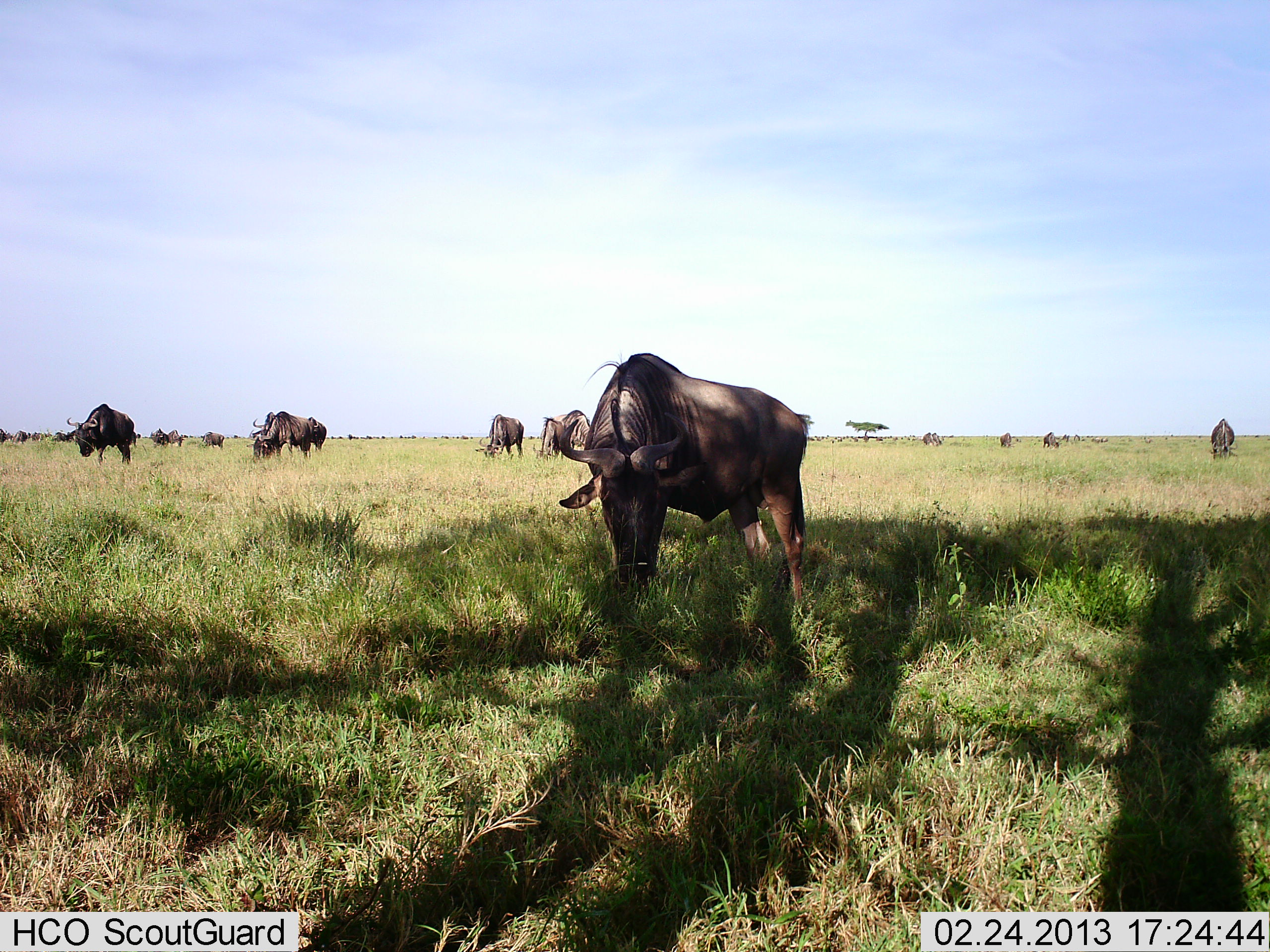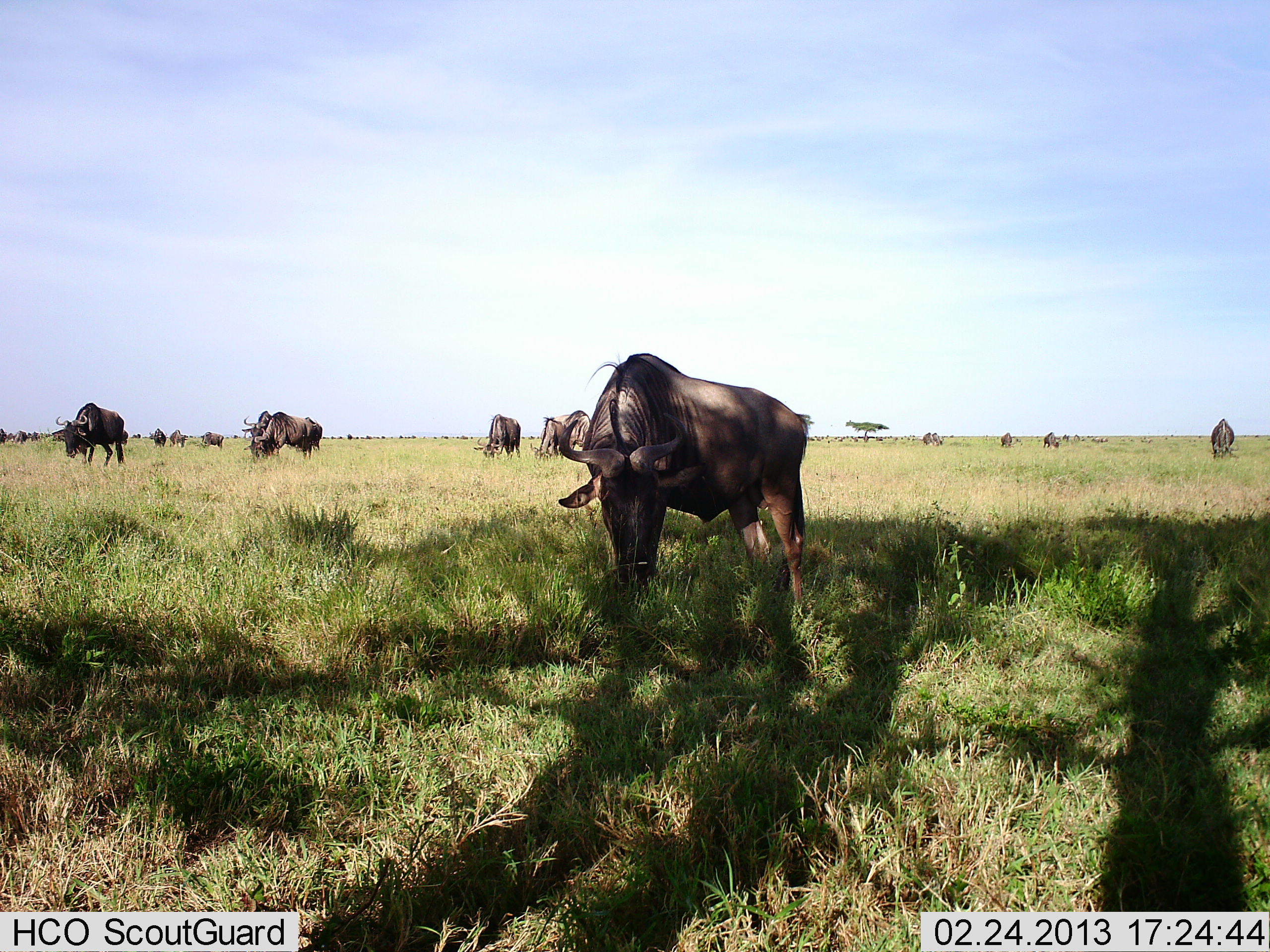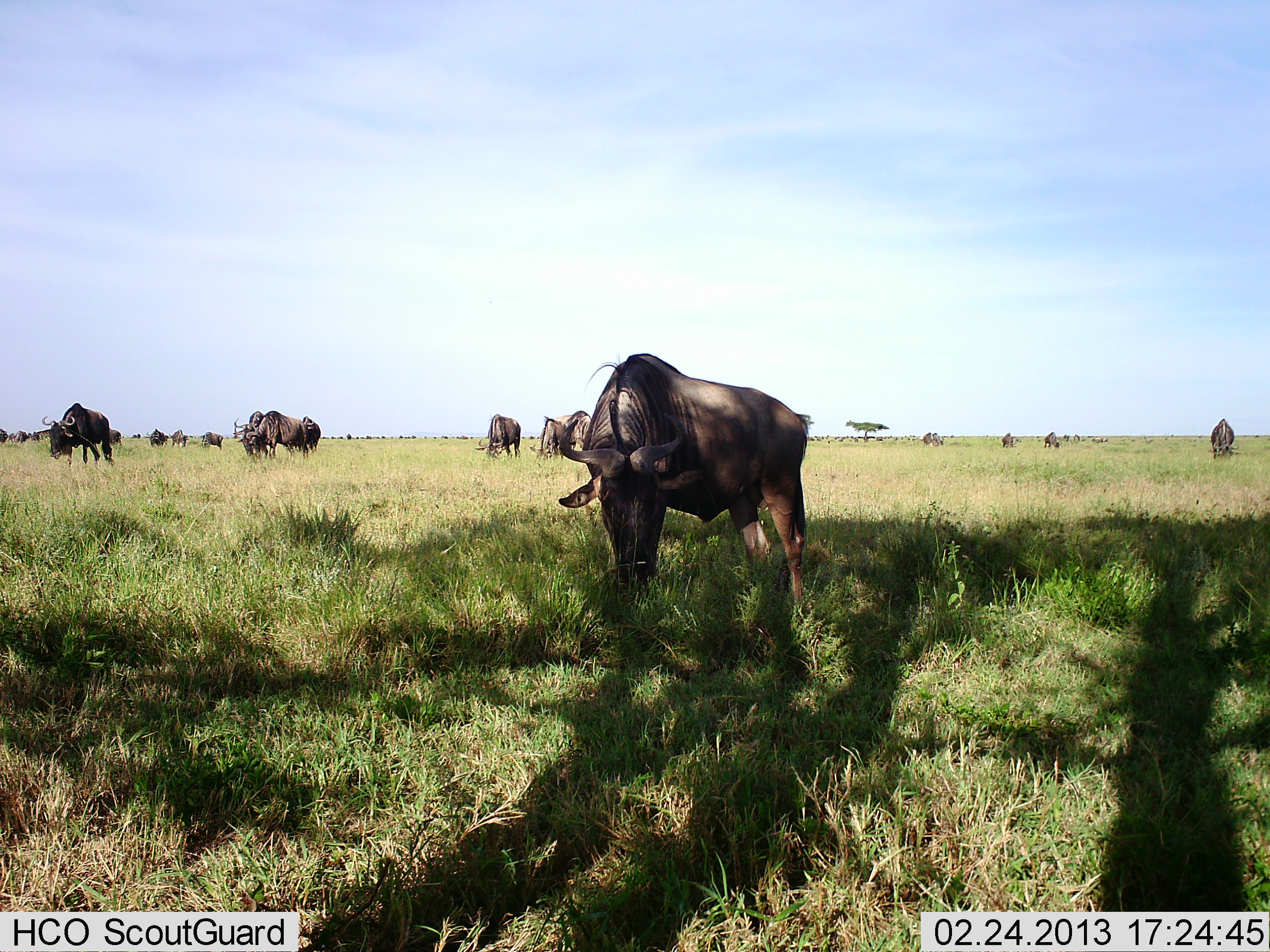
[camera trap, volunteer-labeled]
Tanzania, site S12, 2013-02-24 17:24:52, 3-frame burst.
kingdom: Animalia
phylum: Chordata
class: Mammalia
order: Artiodactyla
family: Bovidae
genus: Connochaetes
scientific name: Connochaetes taurinus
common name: blue wildebeest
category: wildebeest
Wildebeest (blue wildebeest) (Connochaetes taurinus), count 11-50. Behavior (volunteer vote fractions): standing 44%, resting 3%, moving 35%, interacting 6%. Young present (vote fraction): 0%. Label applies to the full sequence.